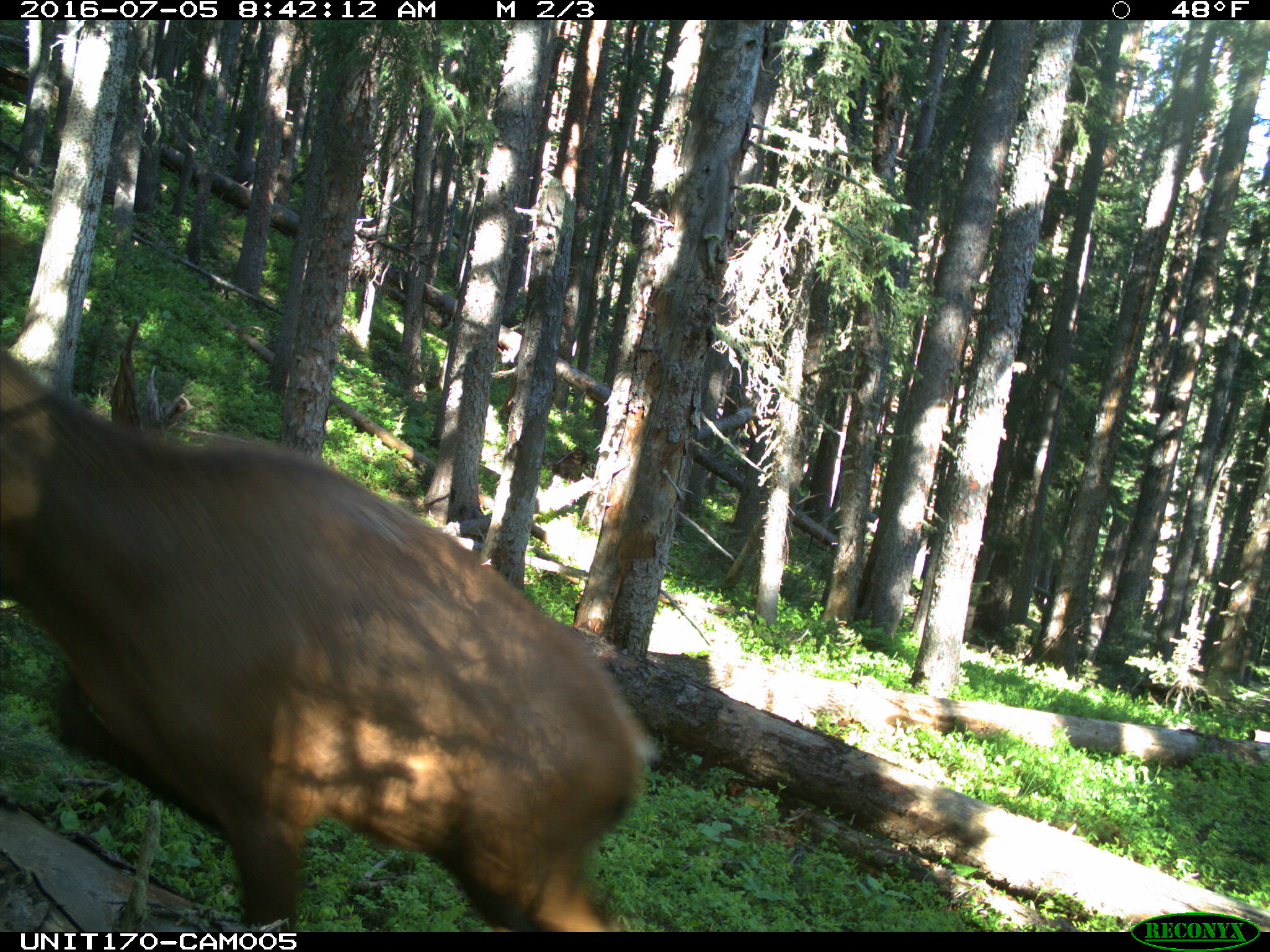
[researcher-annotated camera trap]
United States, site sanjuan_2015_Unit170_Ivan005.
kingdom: Animalia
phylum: Chordata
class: Mammalia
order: Artiodactyla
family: Cervidae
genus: Cervus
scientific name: Cervus elaphus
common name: red deer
Cervus elaphus (red deer).